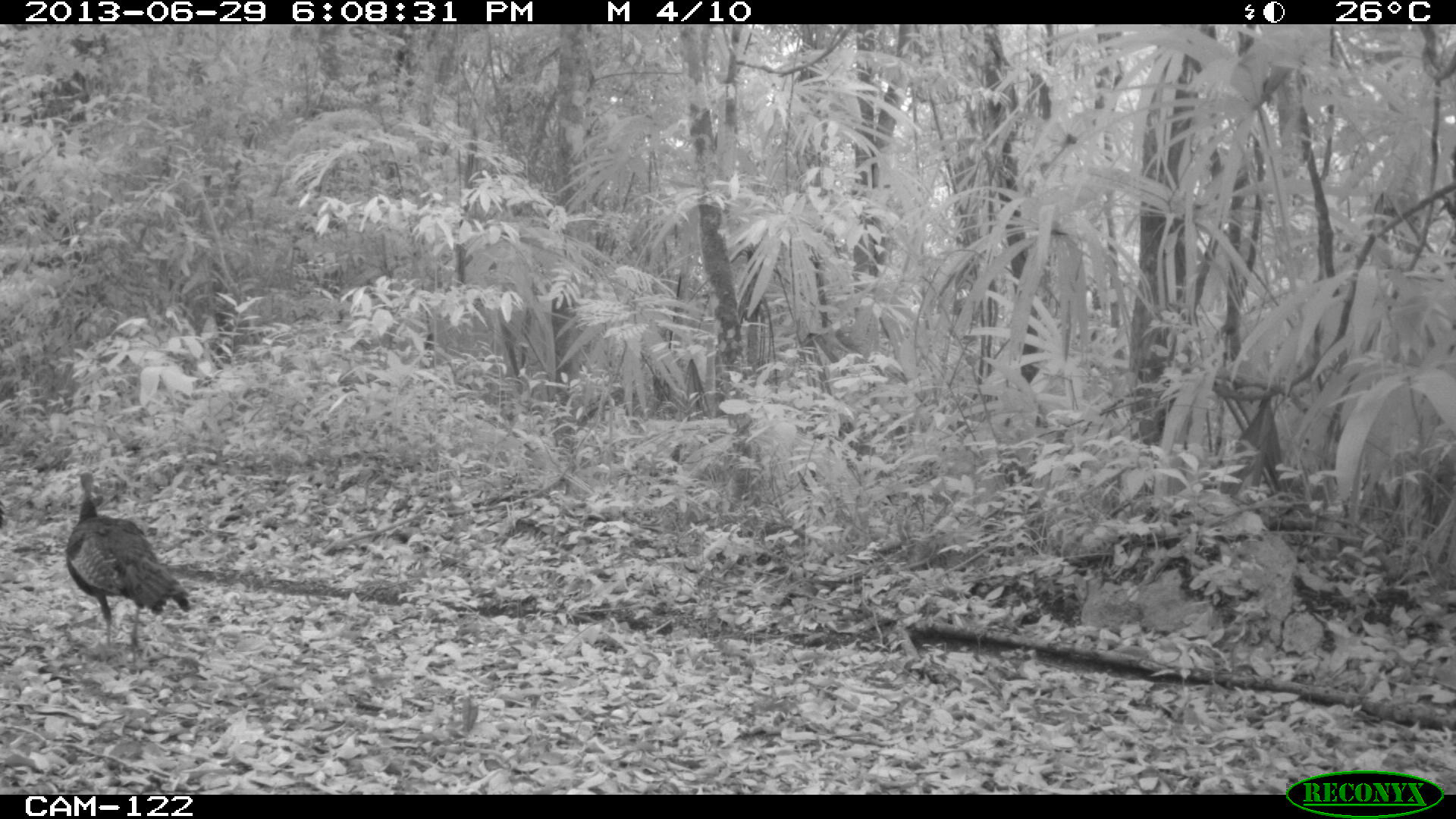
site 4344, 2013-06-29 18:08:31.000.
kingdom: Animalia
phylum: Chordata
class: Aves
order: Galliformes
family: Phasianidae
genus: Meleagris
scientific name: Meleagris ocellata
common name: ocellated turkey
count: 2